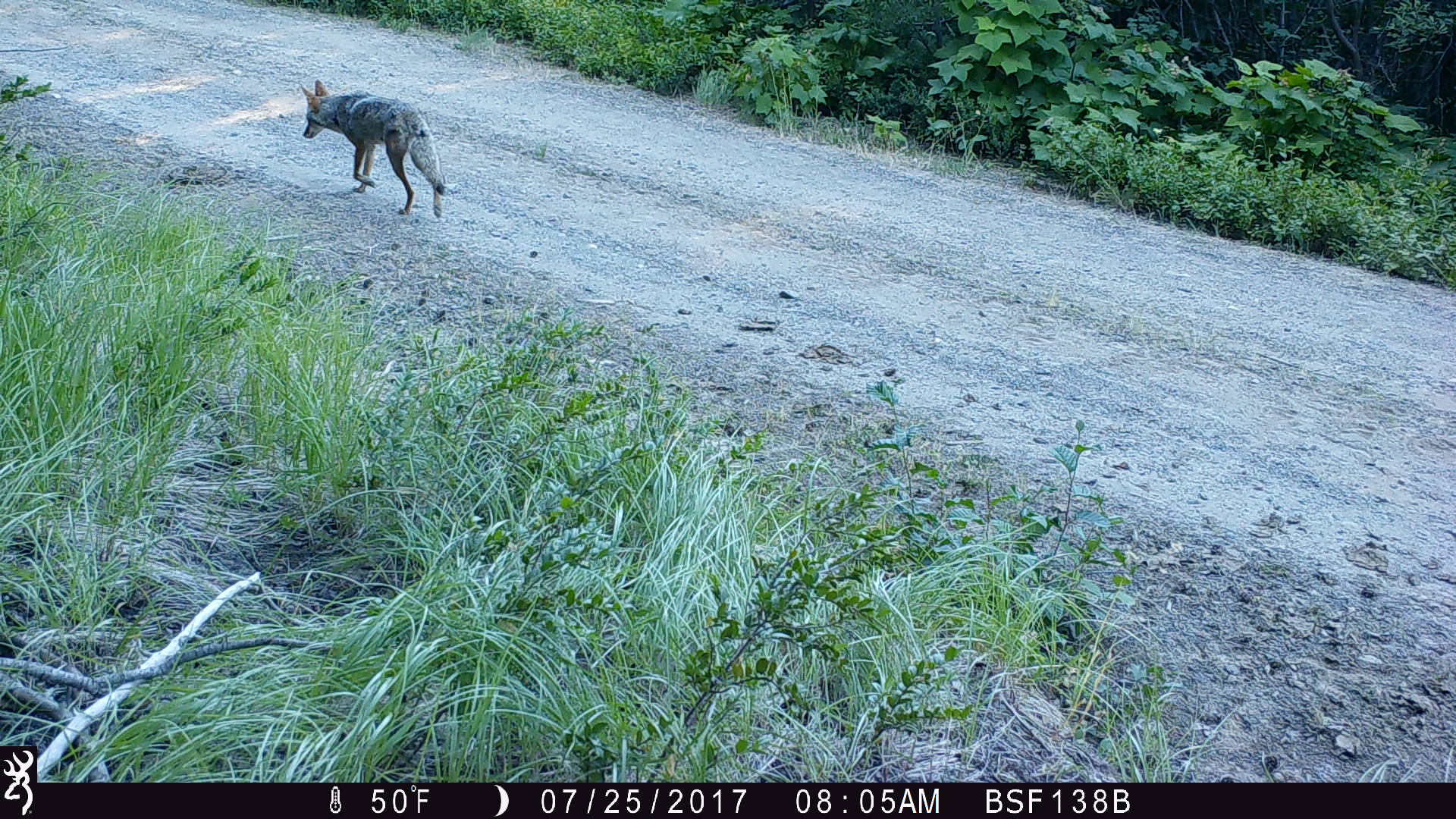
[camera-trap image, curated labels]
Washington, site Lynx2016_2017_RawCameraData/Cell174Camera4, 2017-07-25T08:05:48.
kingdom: Animalia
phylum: Chordata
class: Mammalia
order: Carnivora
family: Canidae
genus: Canis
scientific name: Canis latrans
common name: coyote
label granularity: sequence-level